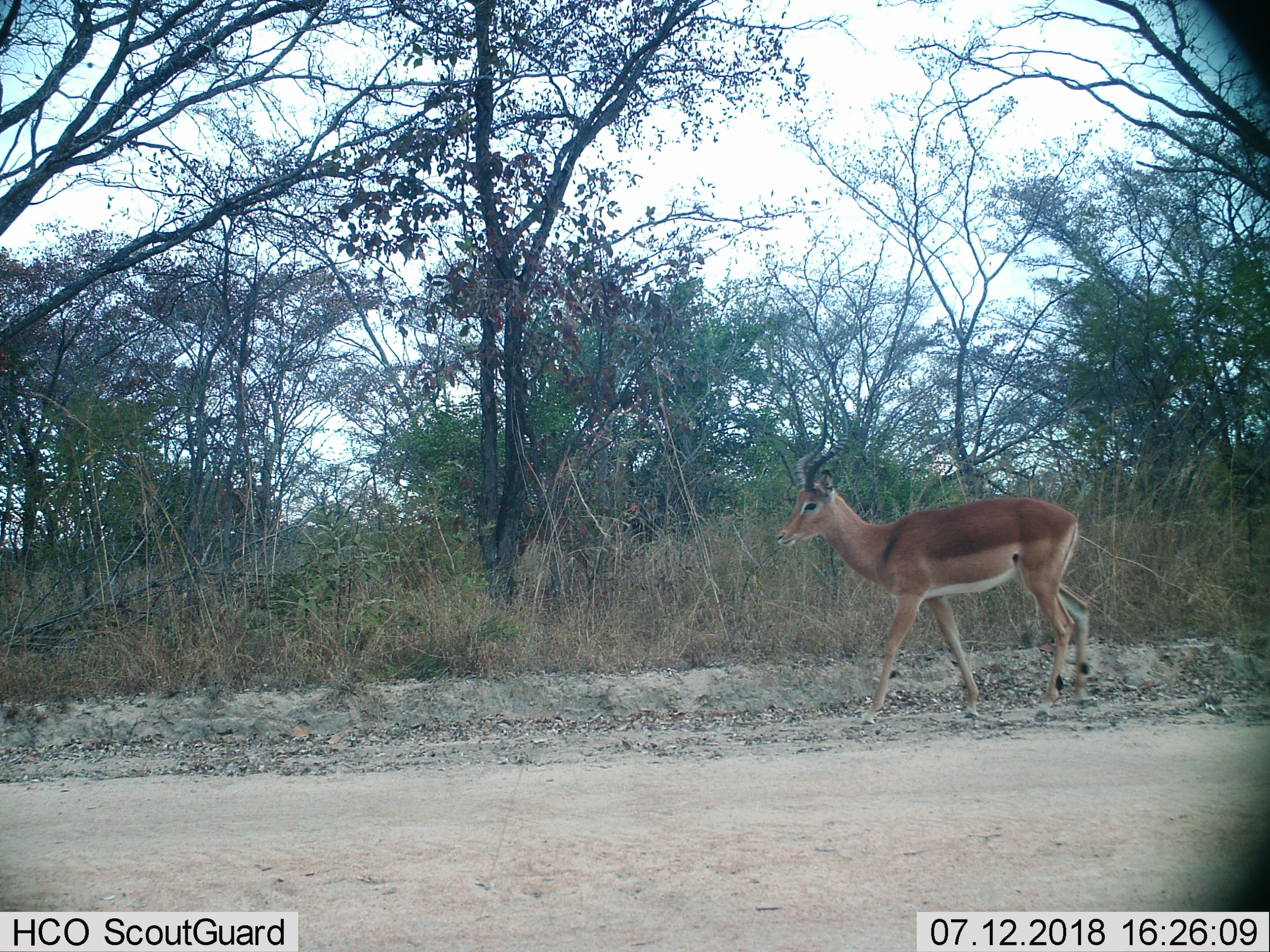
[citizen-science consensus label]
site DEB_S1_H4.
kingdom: Animalia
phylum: Chordata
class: Mammalia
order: Artiodactyla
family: Bovidae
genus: Aepyceros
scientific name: Aepyceros melampus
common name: impala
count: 1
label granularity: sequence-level